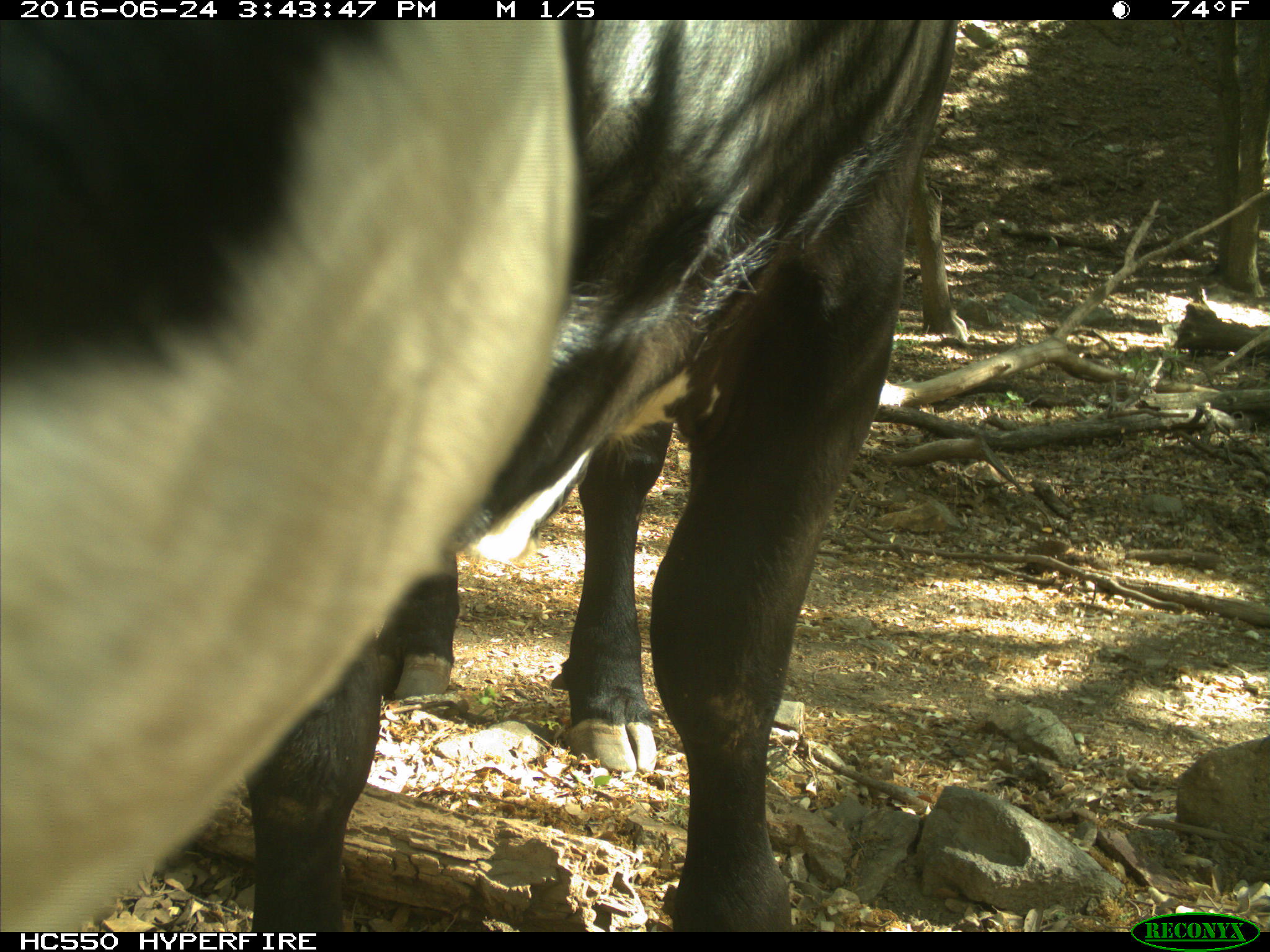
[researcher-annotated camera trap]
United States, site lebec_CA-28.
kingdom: Animalia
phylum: Chordata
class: Mammalia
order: Artiodactyla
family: Bovidae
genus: Bos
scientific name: Bos taurus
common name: domestic cow